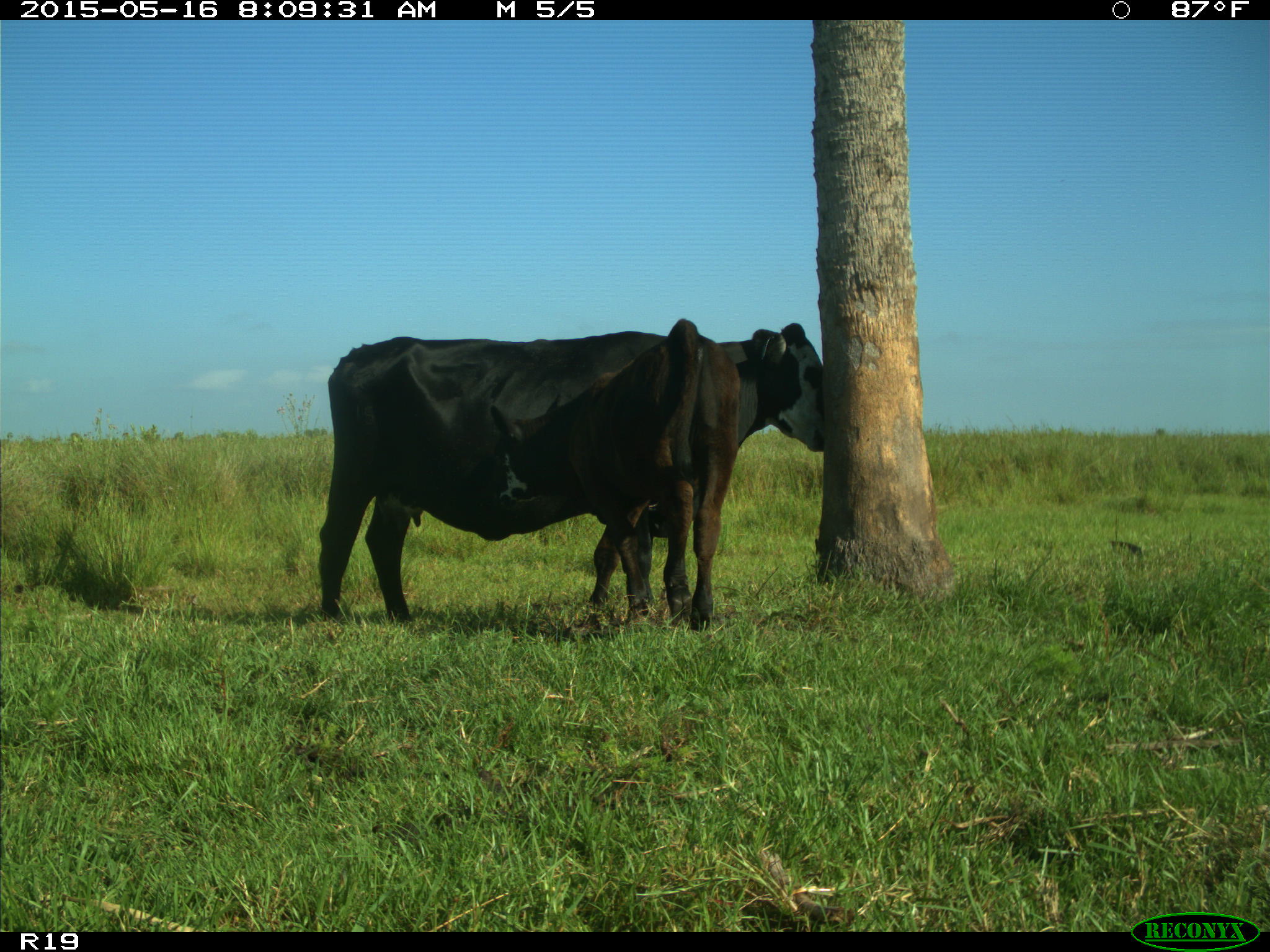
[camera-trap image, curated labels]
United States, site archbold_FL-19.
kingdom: Animalia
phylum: Chordata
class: Mammalia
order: Artiodactyla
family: Bovidae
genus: Bos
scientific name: Bos taurus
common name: domestic cow